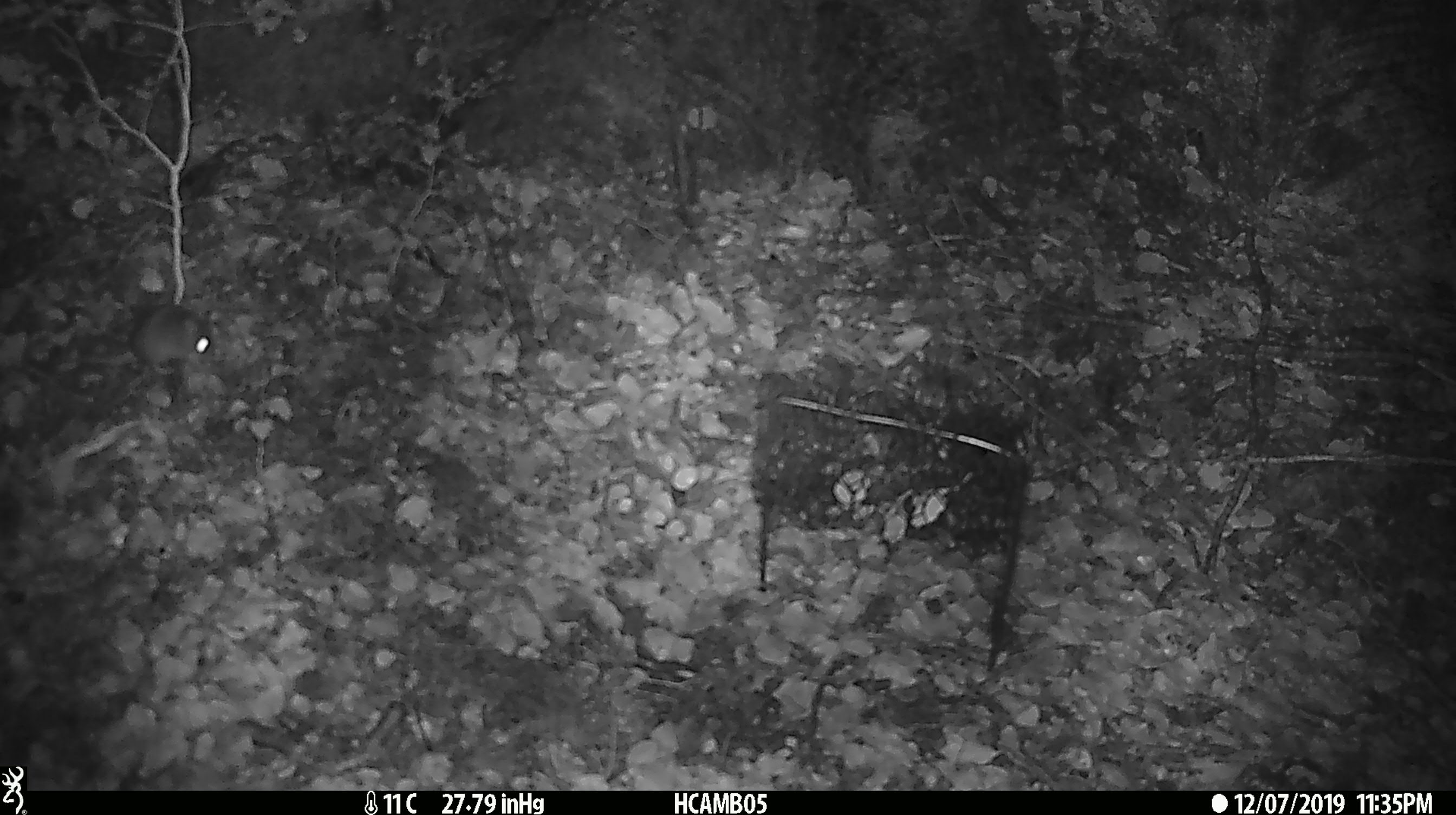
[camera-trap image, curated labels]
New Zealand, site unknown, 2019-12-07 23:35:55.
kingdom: Animalia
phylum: Chordata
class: Mammalia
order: Rodentia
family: Muridae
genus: Mus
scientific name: Mus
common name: mouse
Mouse (Mus).